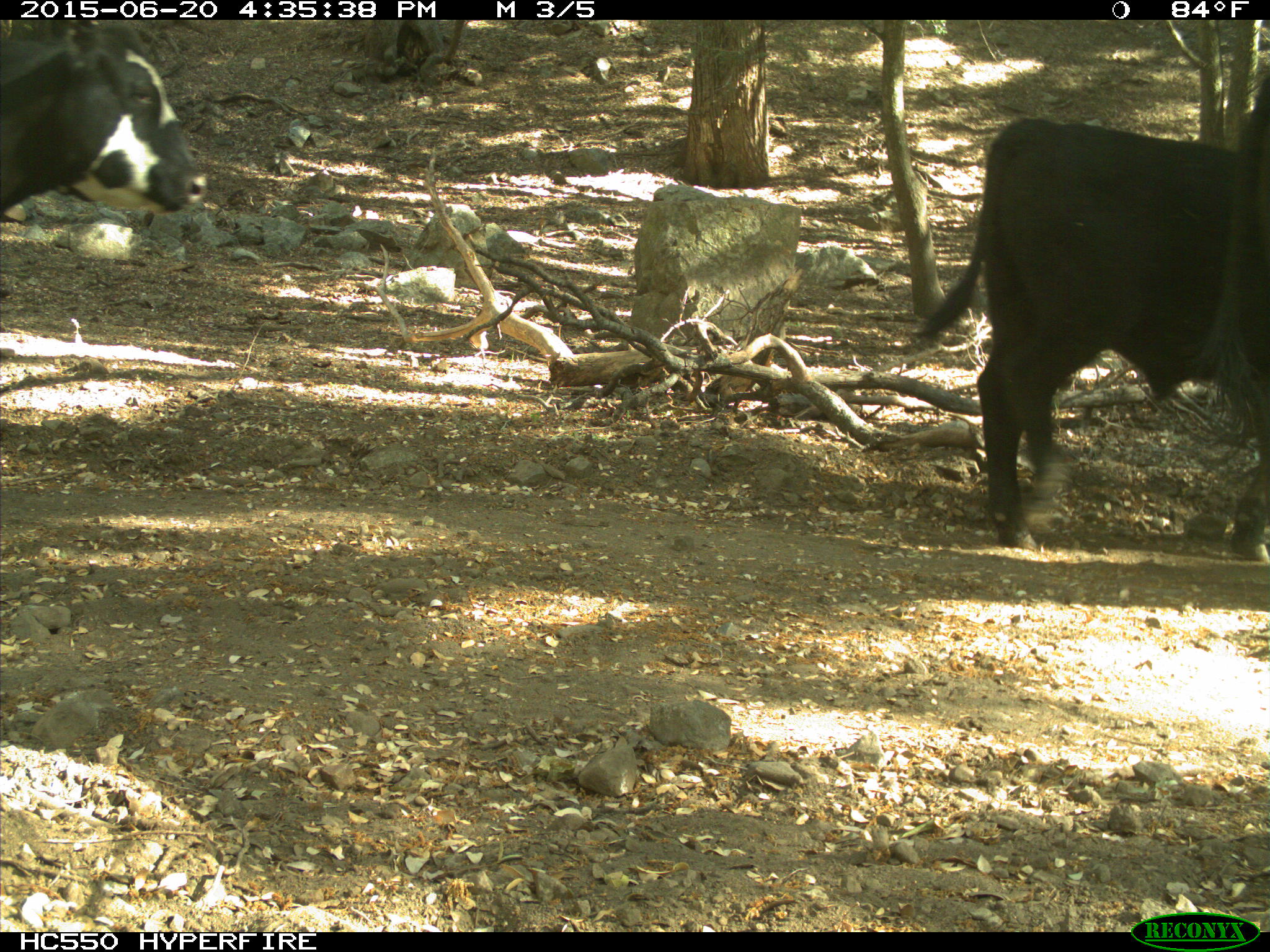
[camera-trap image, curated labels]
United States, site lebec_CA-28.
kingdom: Animalia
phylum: Chordata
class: Mammalia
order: Artiodactyla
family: Bovidae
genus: Bos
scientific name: Bos taurus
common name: domestic cow